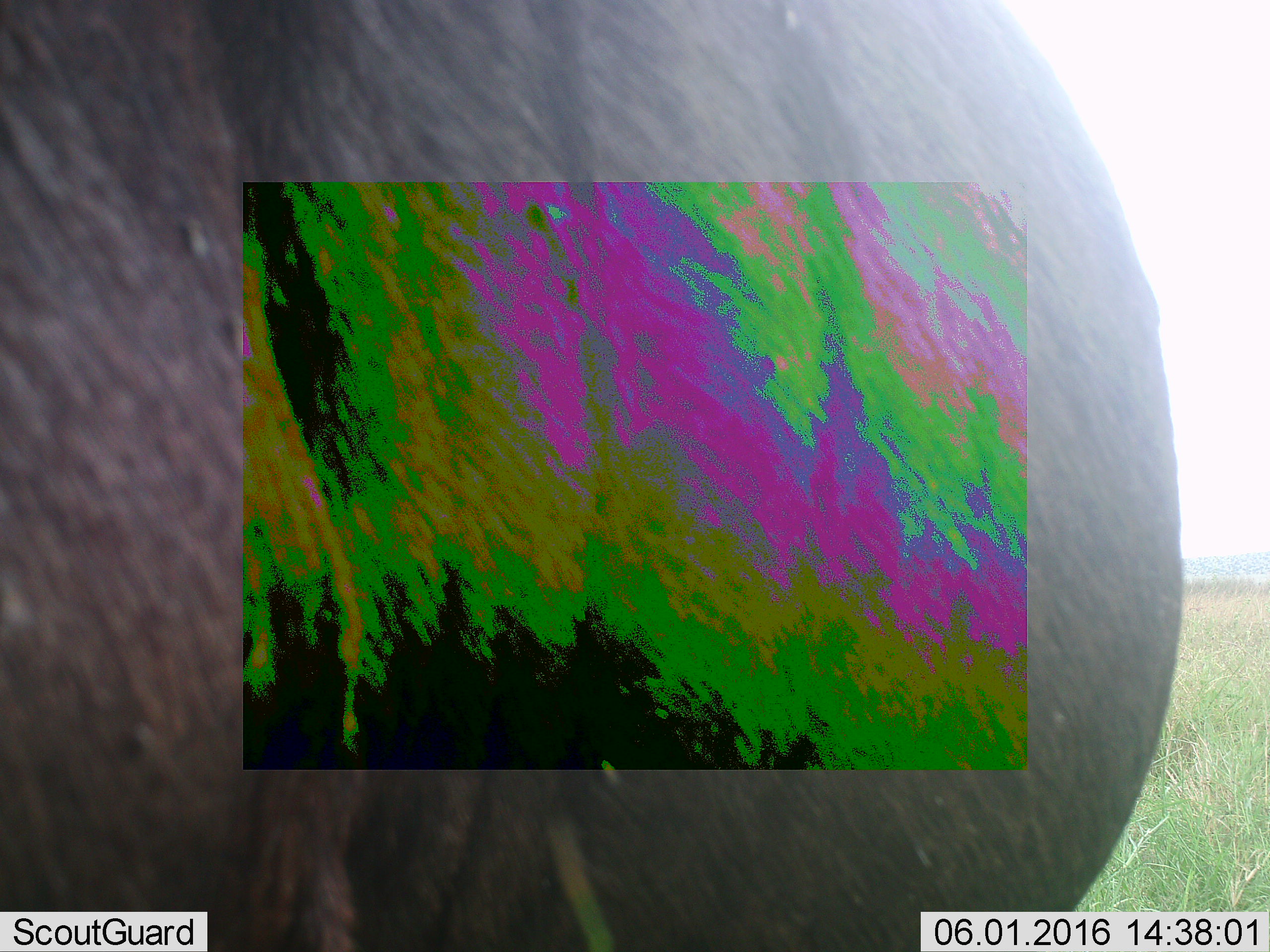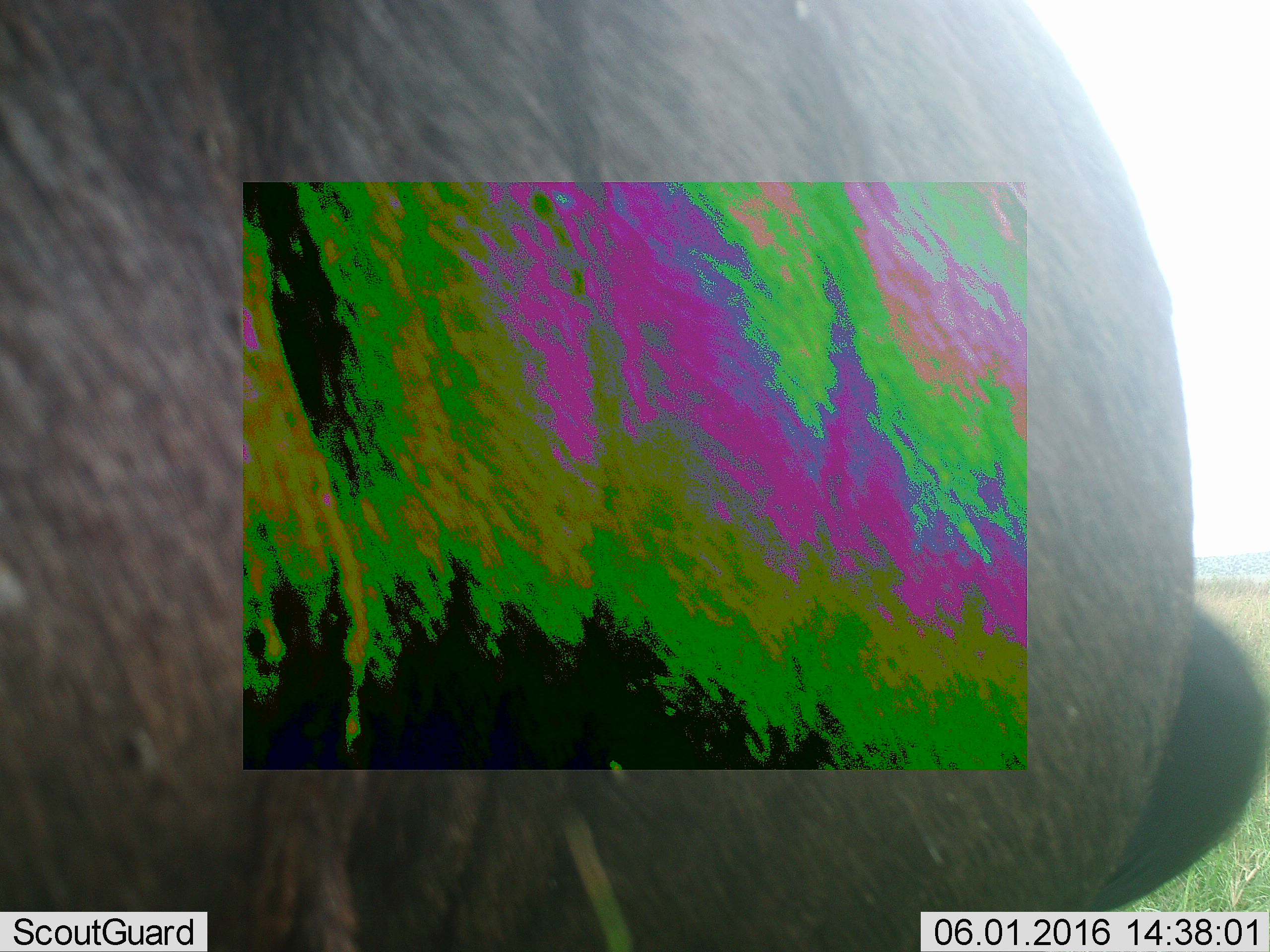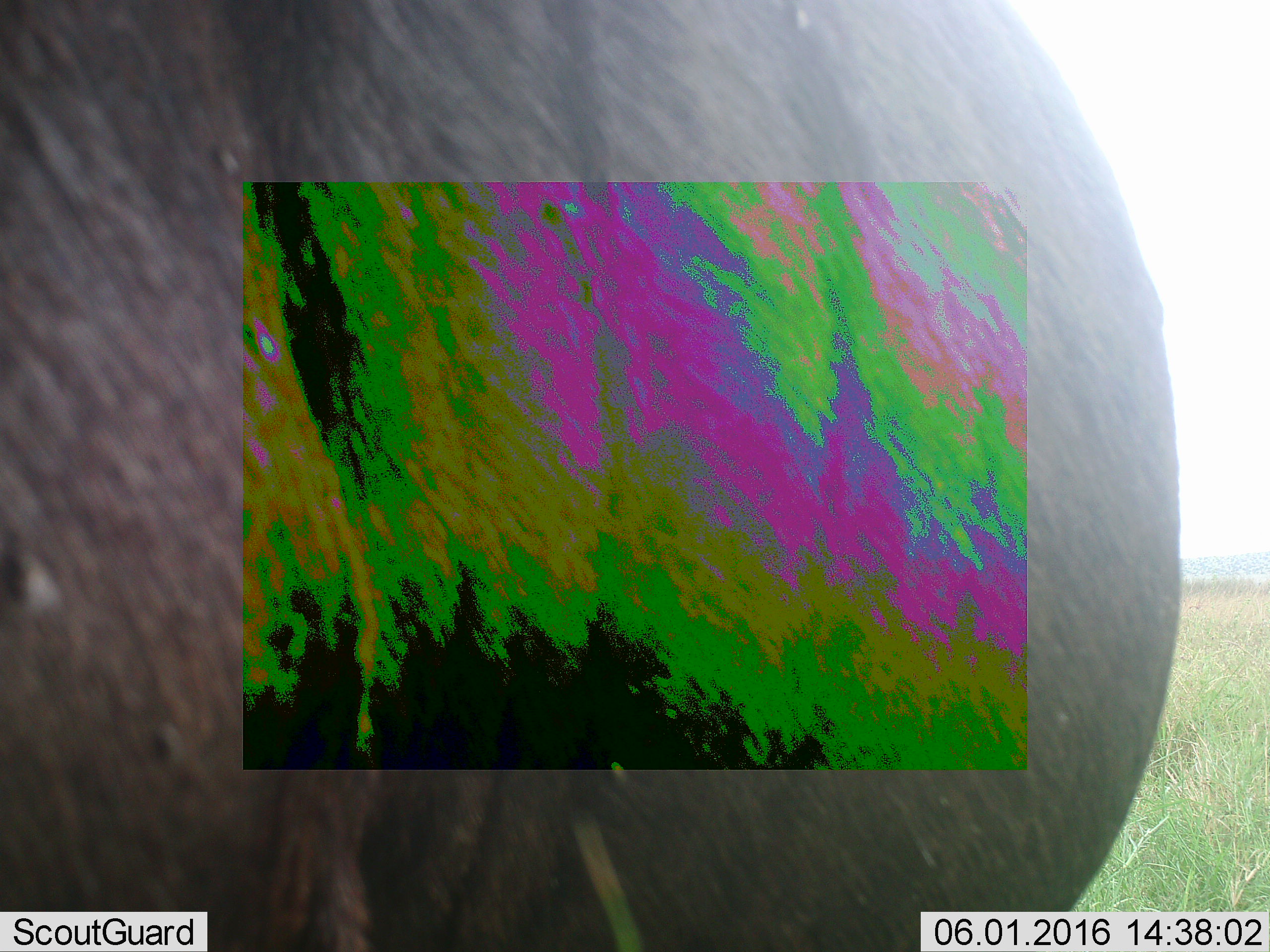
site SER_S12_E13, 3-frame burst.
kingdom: Animalia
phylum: Chordata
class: Mammalia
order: Artiodactyla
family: Bovidae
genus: Connochaetes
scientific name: Connochaetes taurinus taurinus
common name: blue wildebeest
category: wildebeestblue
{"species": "wildebeestblue (blue wildebeest) (Connochaetes taurinus taurinus)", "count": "1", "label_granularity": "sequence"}